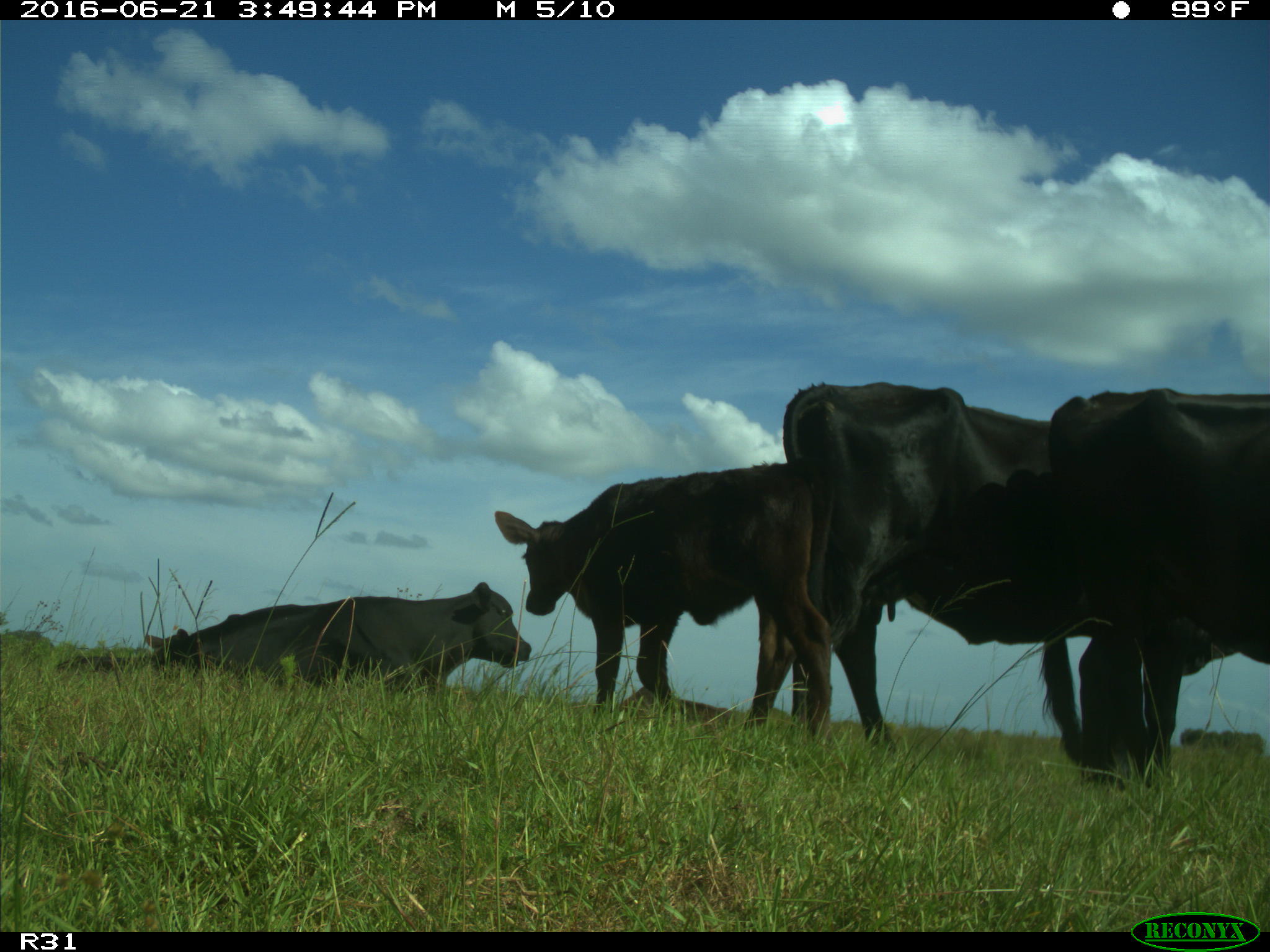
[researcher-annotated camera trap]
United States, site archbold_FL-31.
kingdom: Animalia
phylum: Chordata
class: Mammalia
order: Artiodactyla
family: Bovidae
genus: Bos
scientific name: Bos taurus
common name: domestic cow